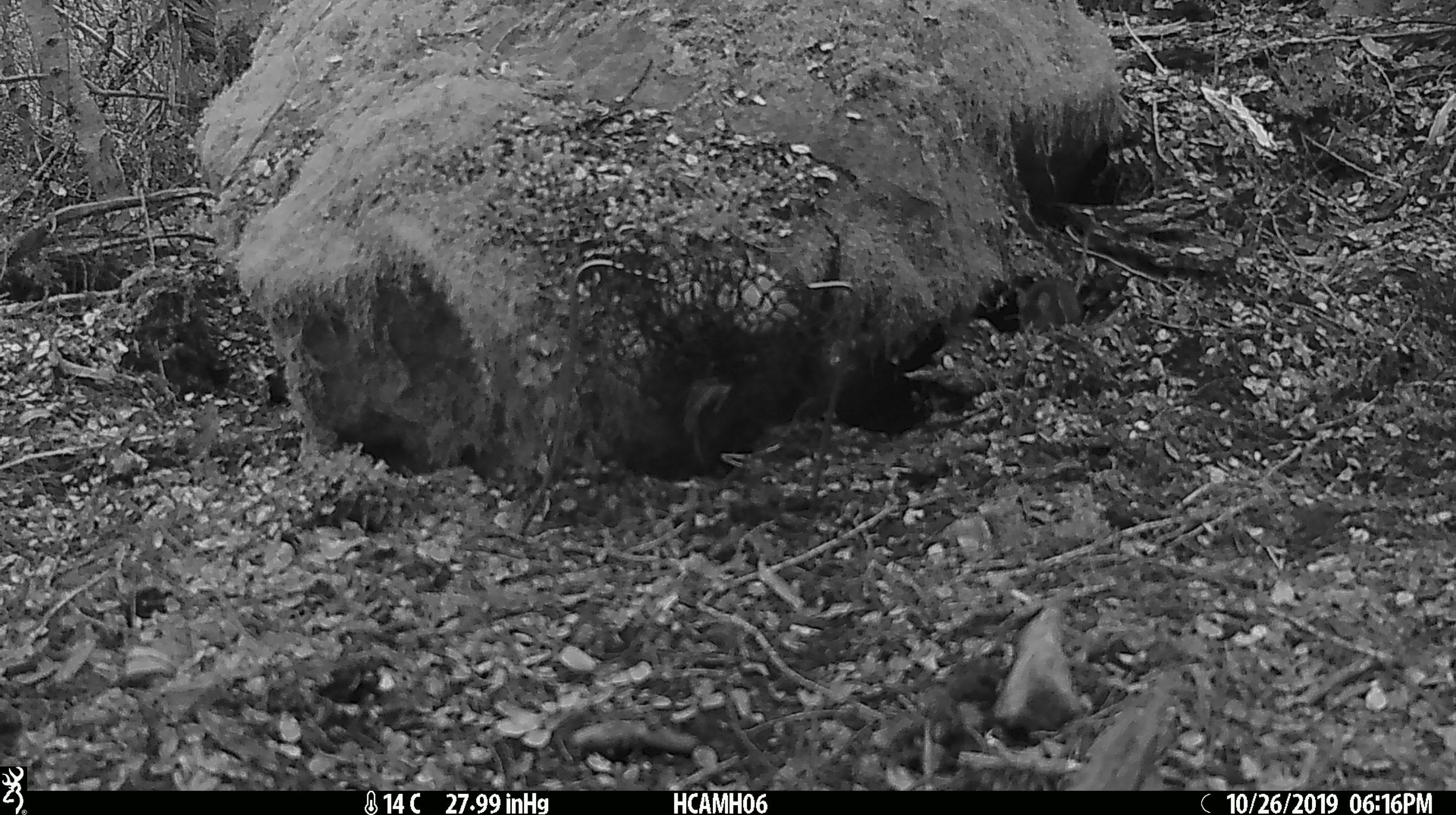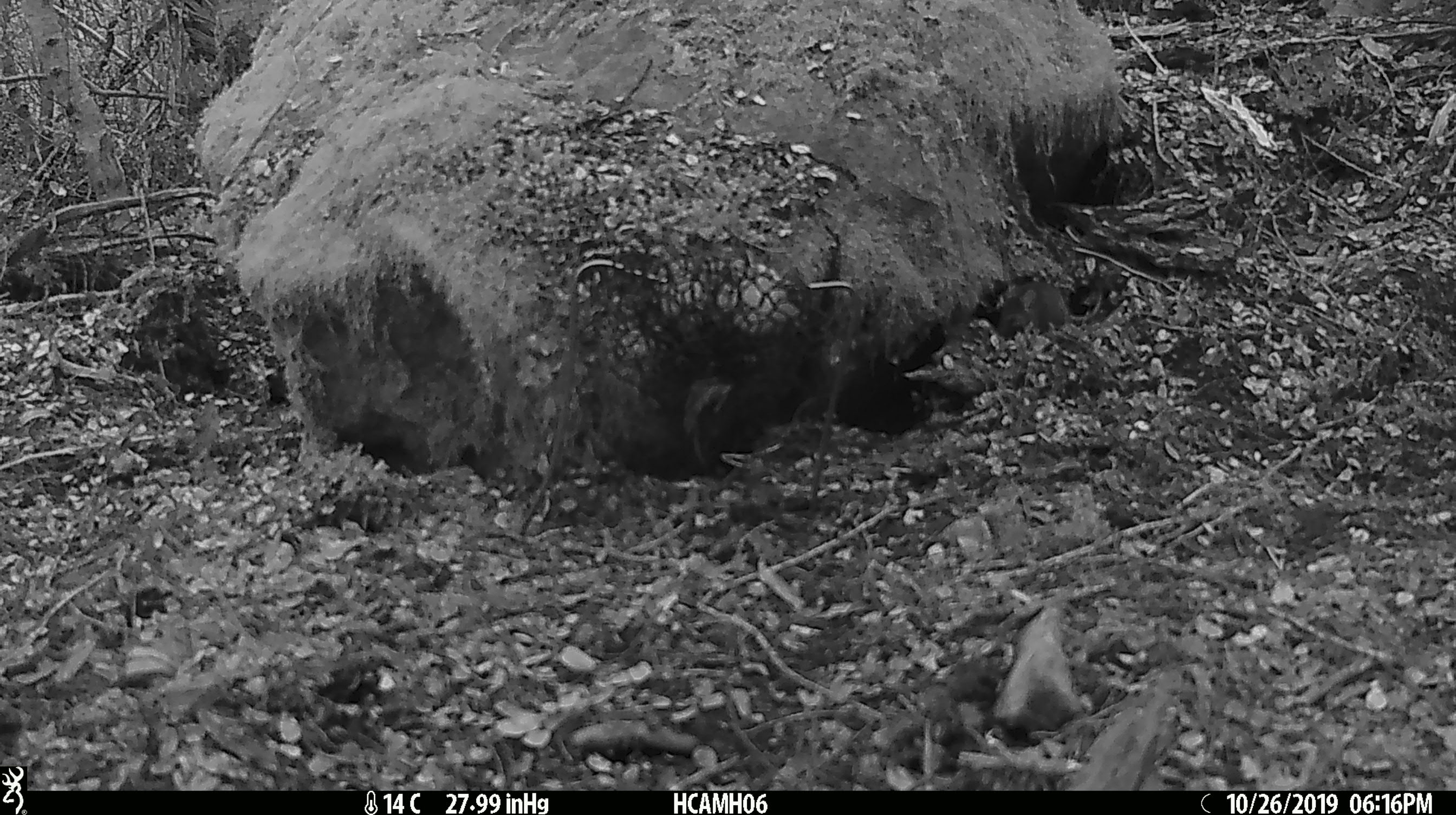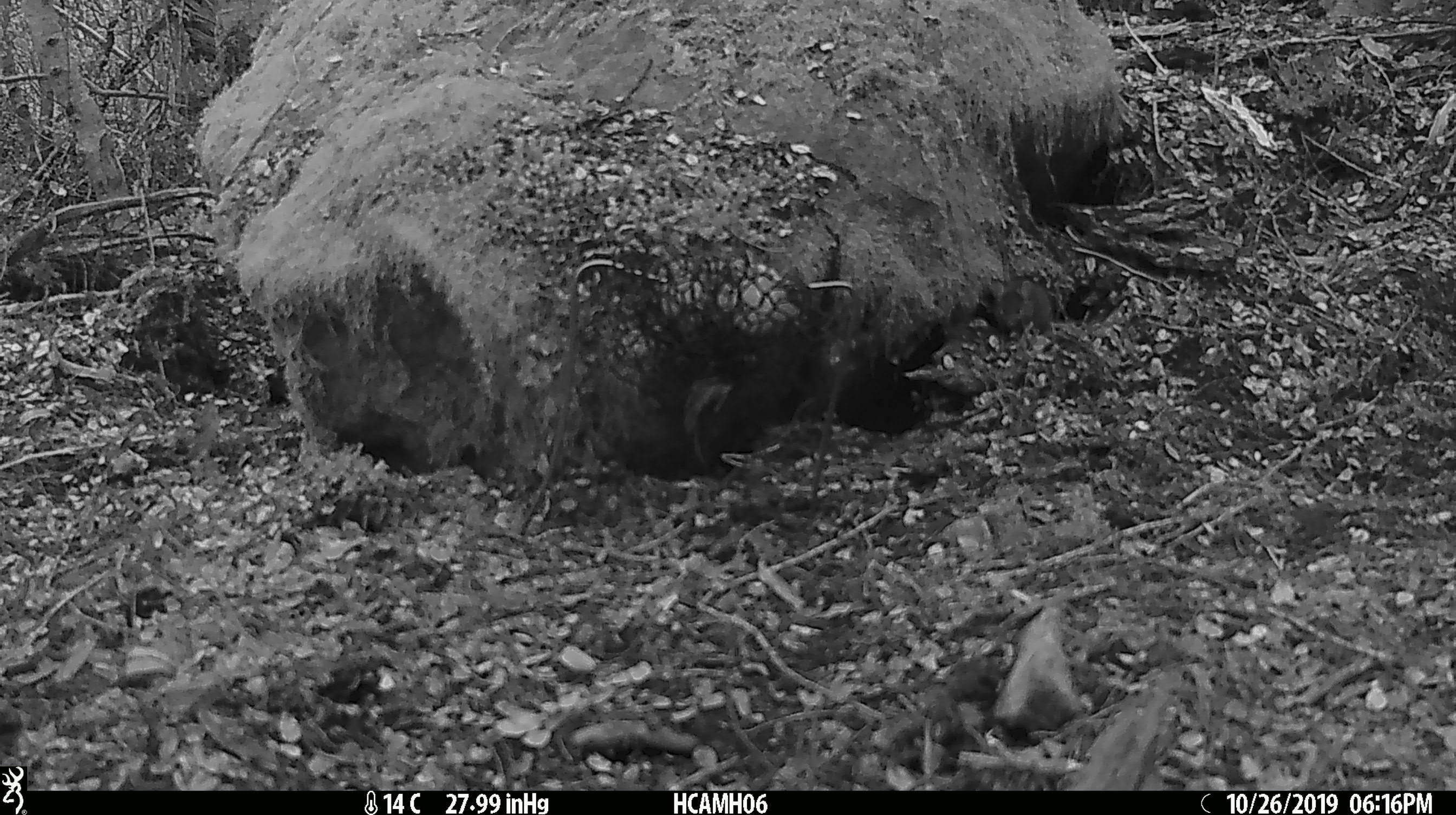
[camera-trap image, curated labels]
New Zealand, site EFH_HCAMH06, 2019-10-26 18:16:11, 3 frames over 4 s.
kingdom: Animalia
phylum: Chordata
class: Mammalia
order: Rodentia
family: Muridae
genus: Mus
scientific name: Mus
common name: mouse